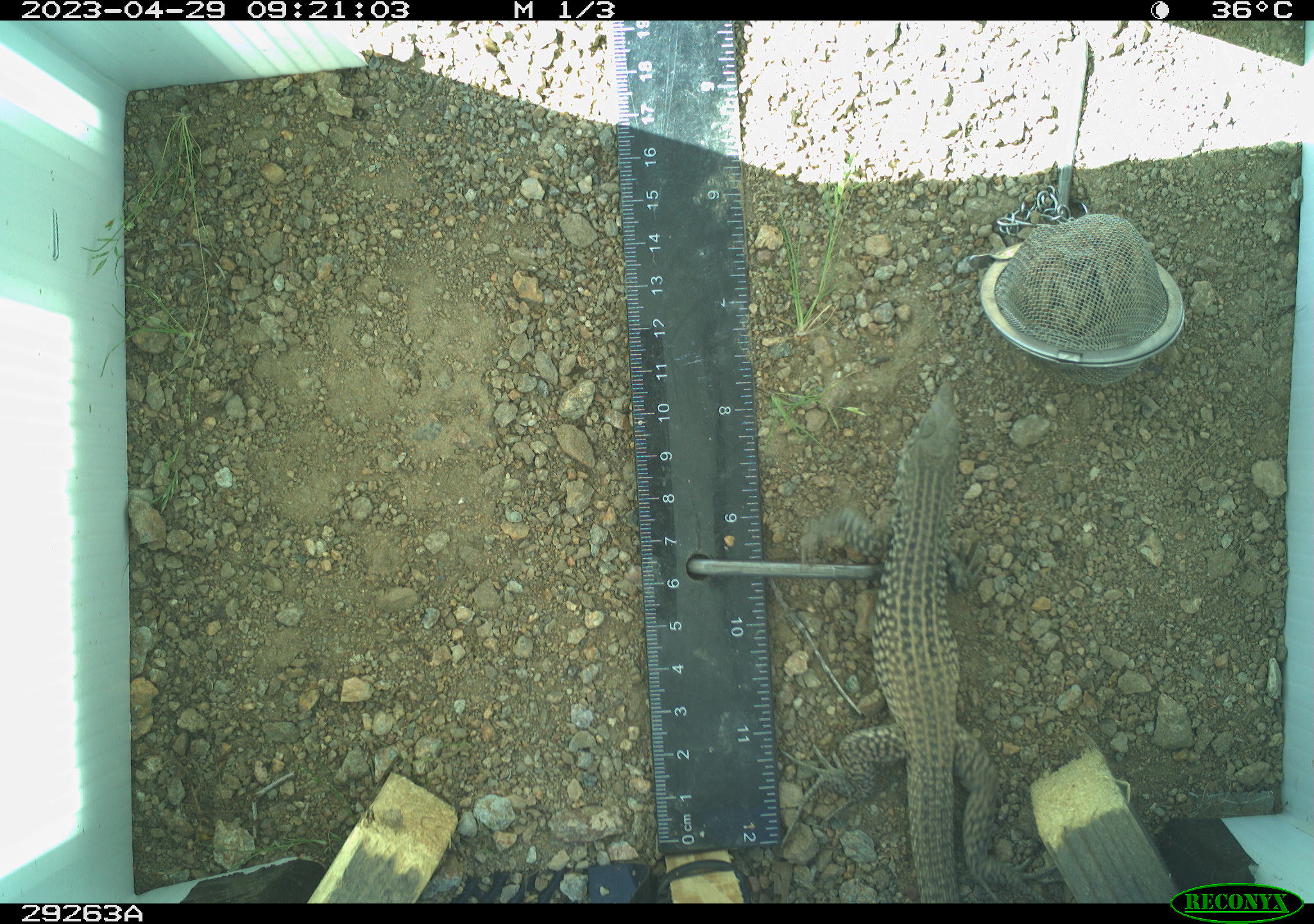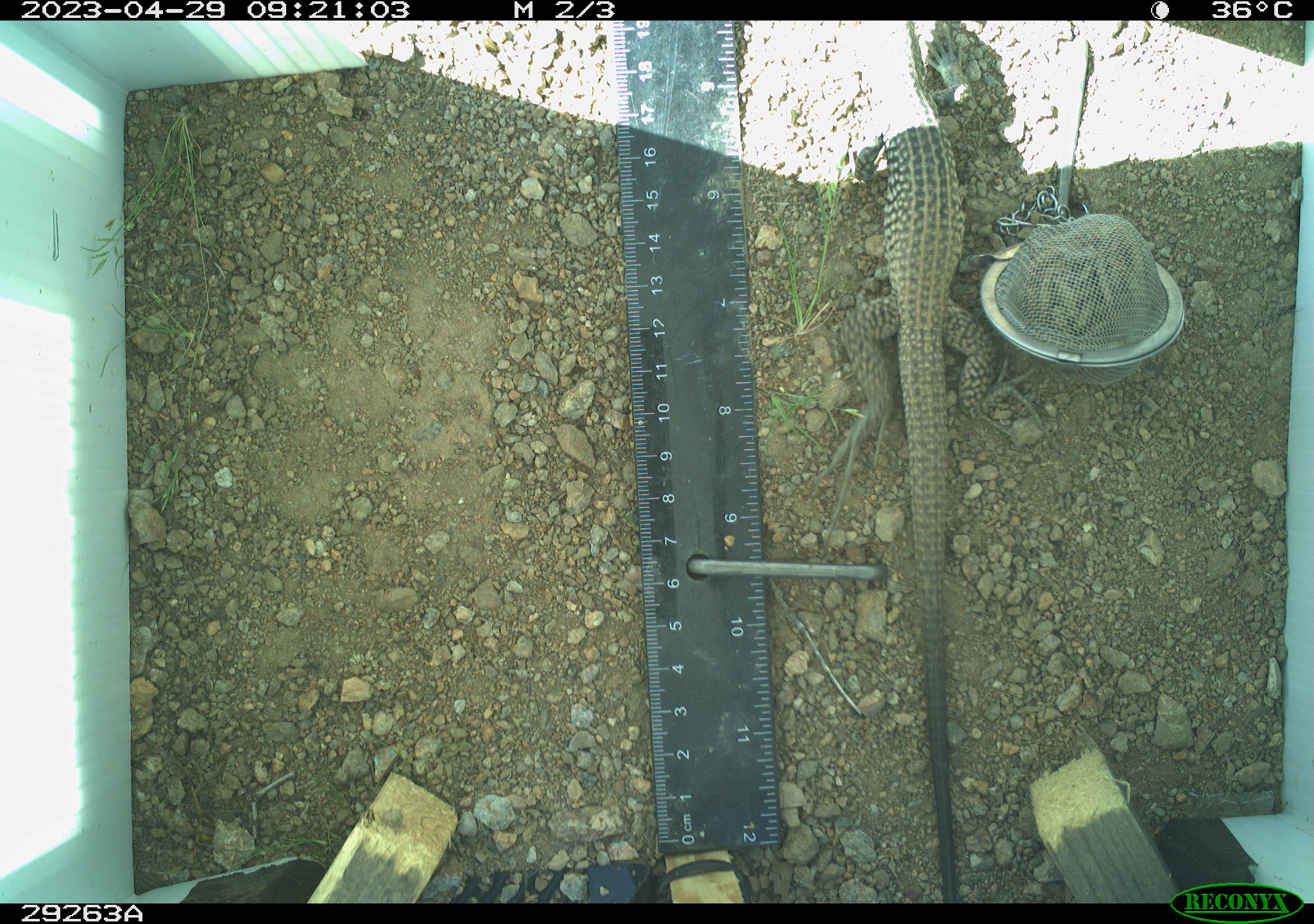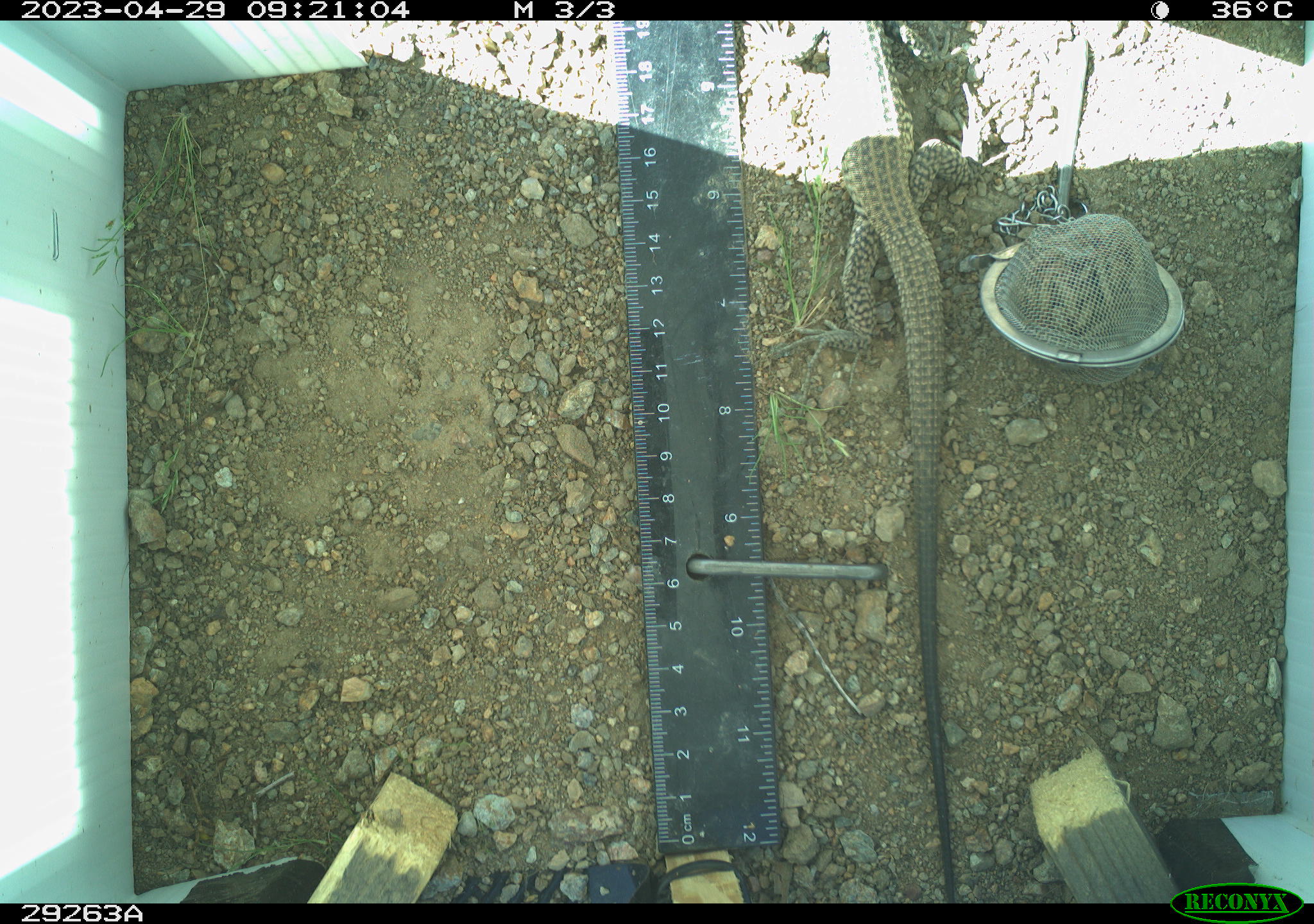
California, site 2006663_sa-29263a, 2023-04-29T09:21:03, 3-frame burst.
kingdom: Animalia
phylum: Chordata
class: Reptilia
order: Squamata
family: Teiidae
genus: Aspidoscelis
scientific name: Aspidoscelis tigris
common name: western whiptail